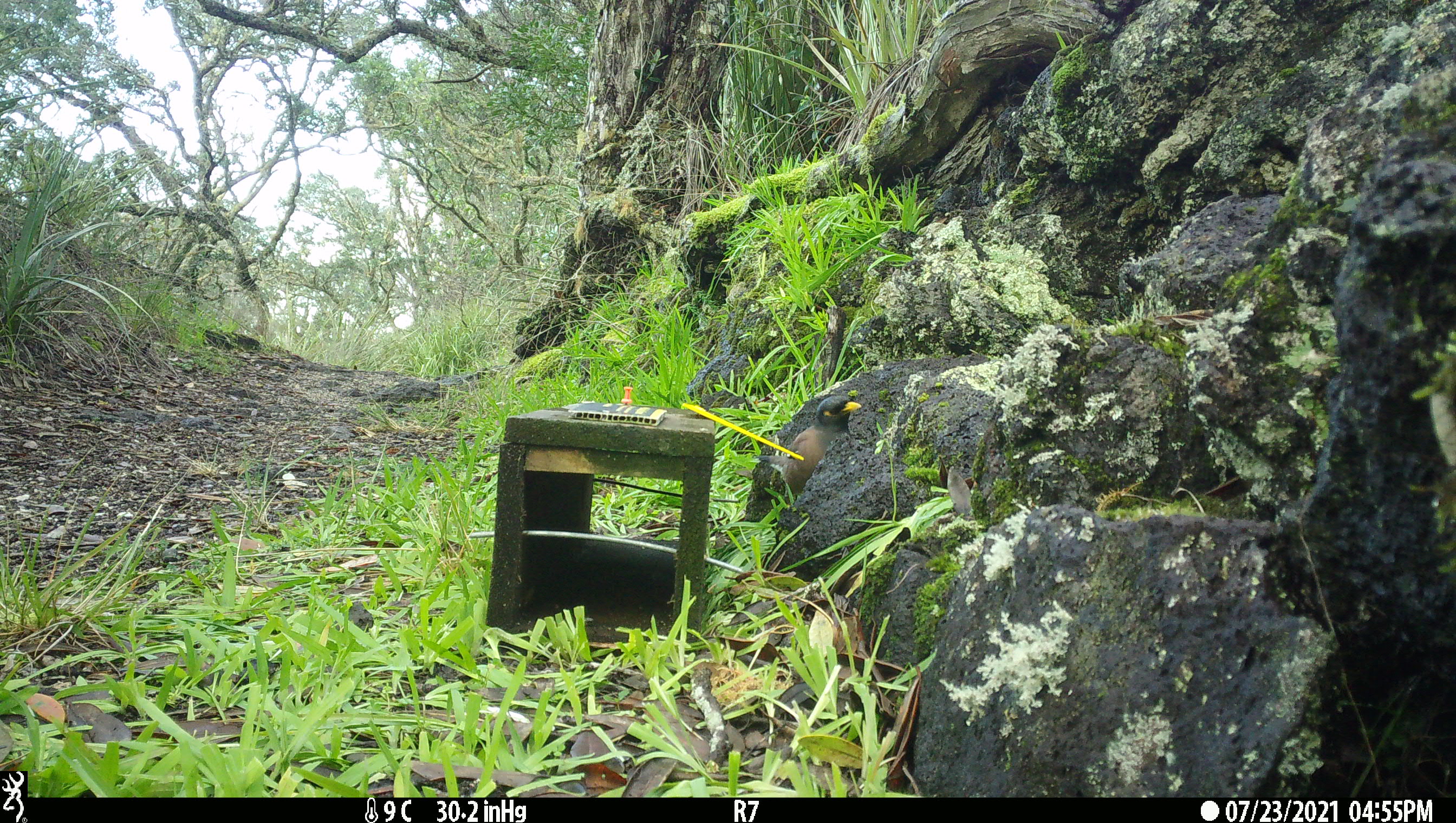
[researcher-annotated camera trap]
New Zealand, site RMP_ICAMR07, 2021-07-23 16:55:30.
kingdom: Animalia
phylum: Chordata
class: Aves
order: Passeriformes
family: Sturnidae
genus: Acridotheres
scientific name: Acridotheres tristis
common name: common myna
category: myna